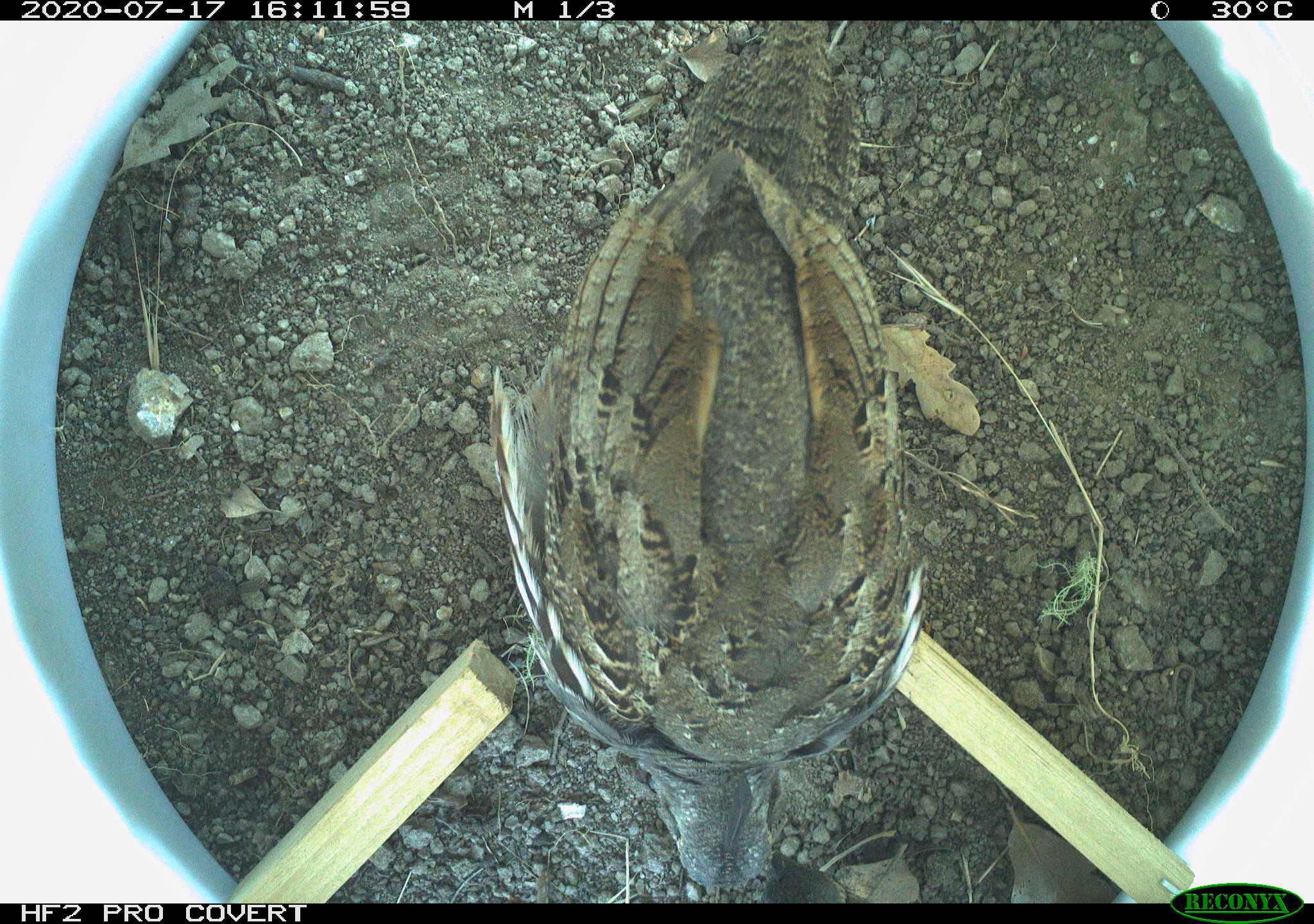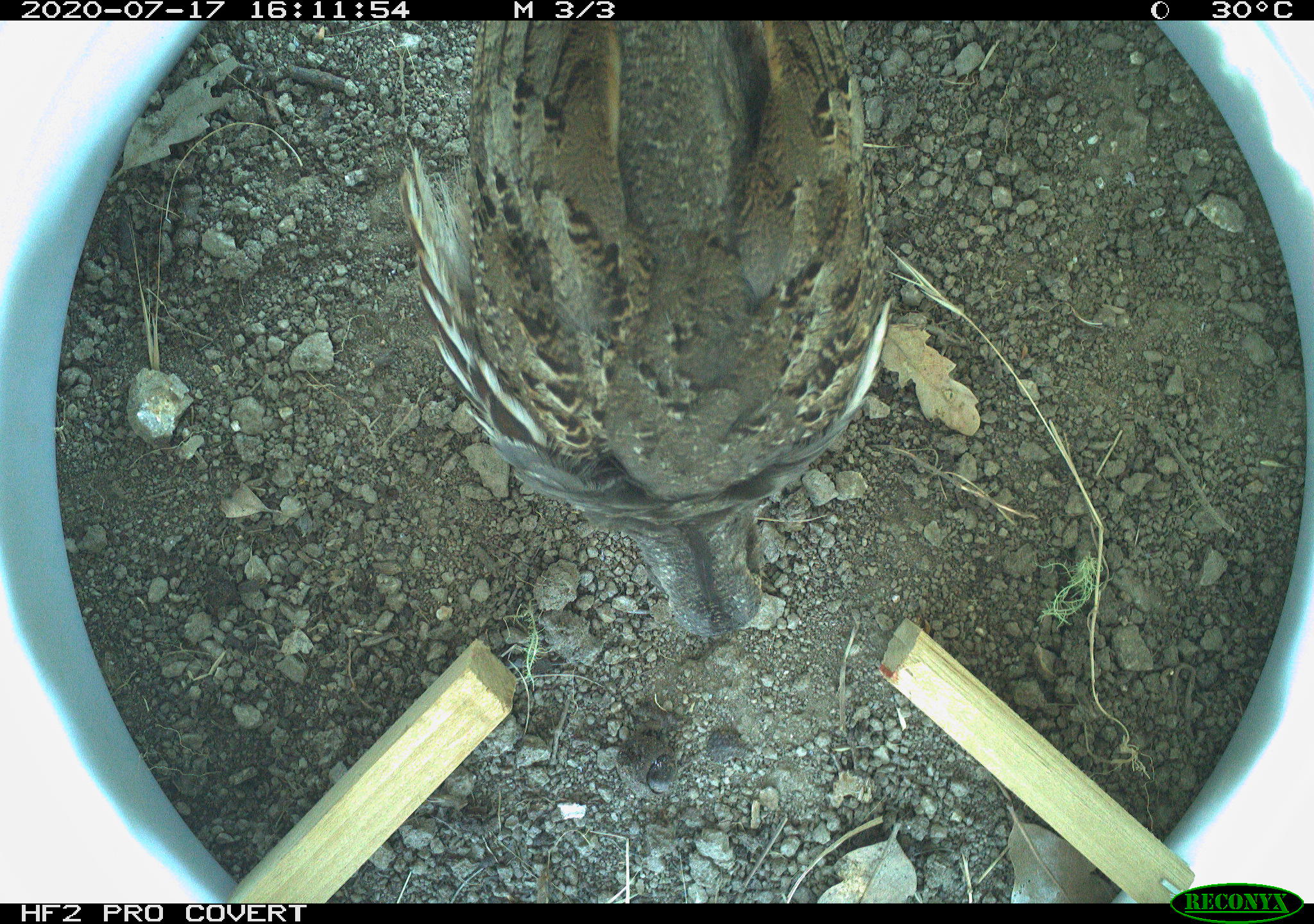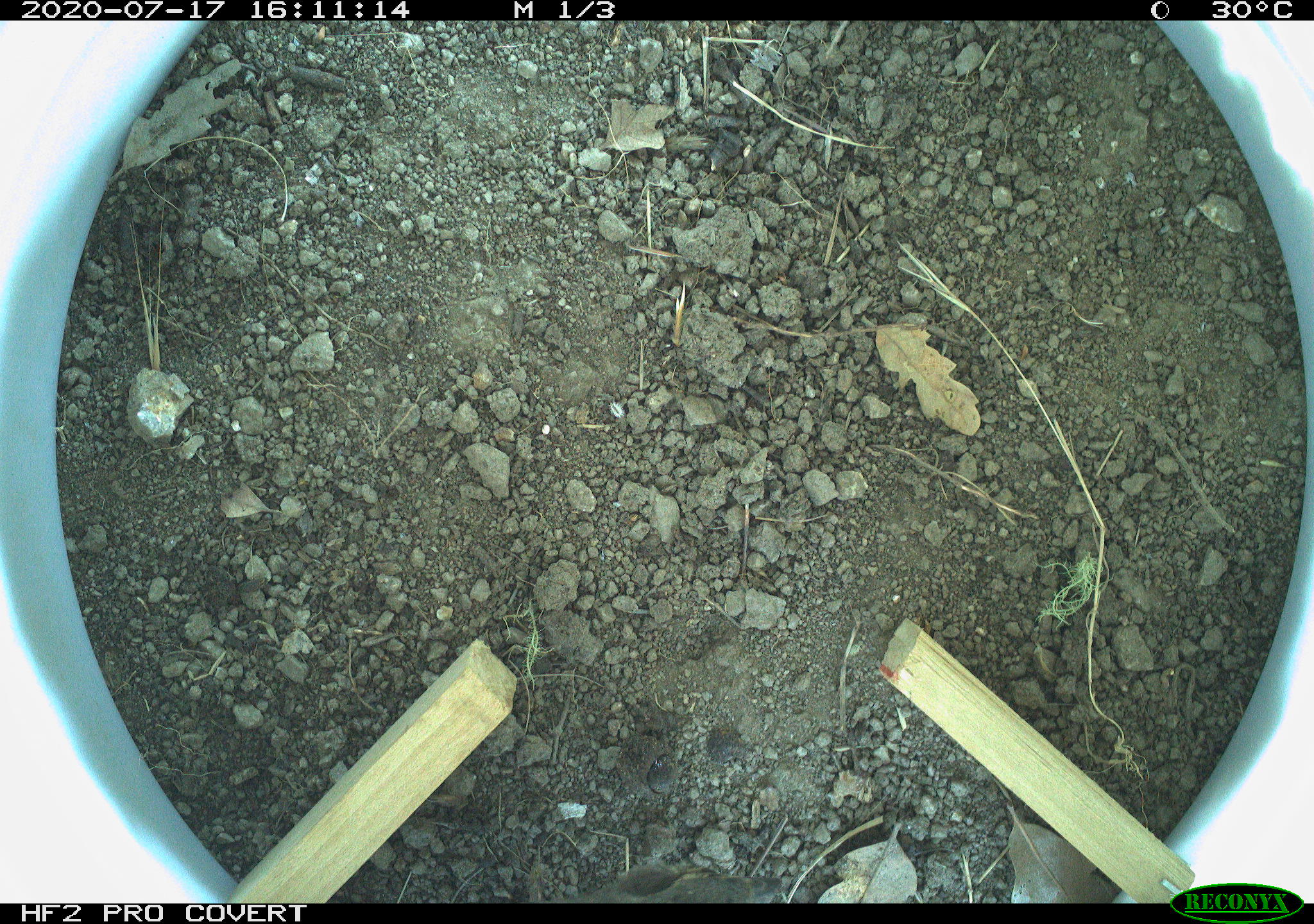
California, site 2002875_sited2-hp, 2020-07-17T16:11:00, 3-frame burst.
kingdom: Animalia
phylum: Chordata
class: Aves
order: Galliformes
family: Phasianidae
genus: Ophrysia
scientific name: Ophrysia superciliosa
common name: mountain quail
Mountain quail (Ophrysia superciliosa).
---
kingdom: Animalia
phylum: Chordata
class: Aves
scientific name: Aves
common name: bird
Bird (Aves).